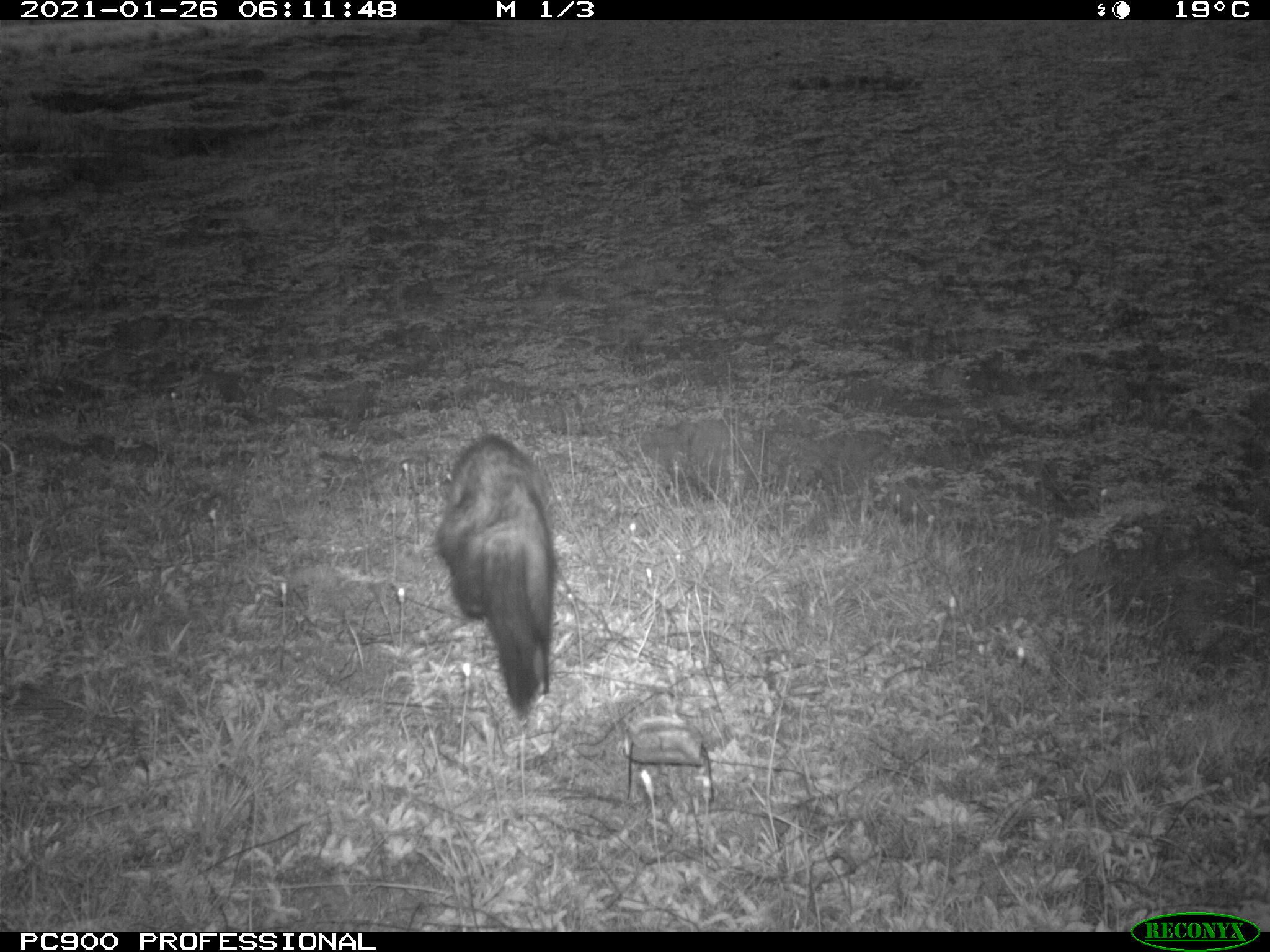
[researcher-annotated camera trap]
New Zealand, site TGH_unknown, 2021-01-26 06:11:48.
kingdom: Animalia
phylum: Chordata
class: Mammalia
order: Carnivora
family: Mustelidae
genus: Mustela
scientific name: Mustela furo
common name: ferret